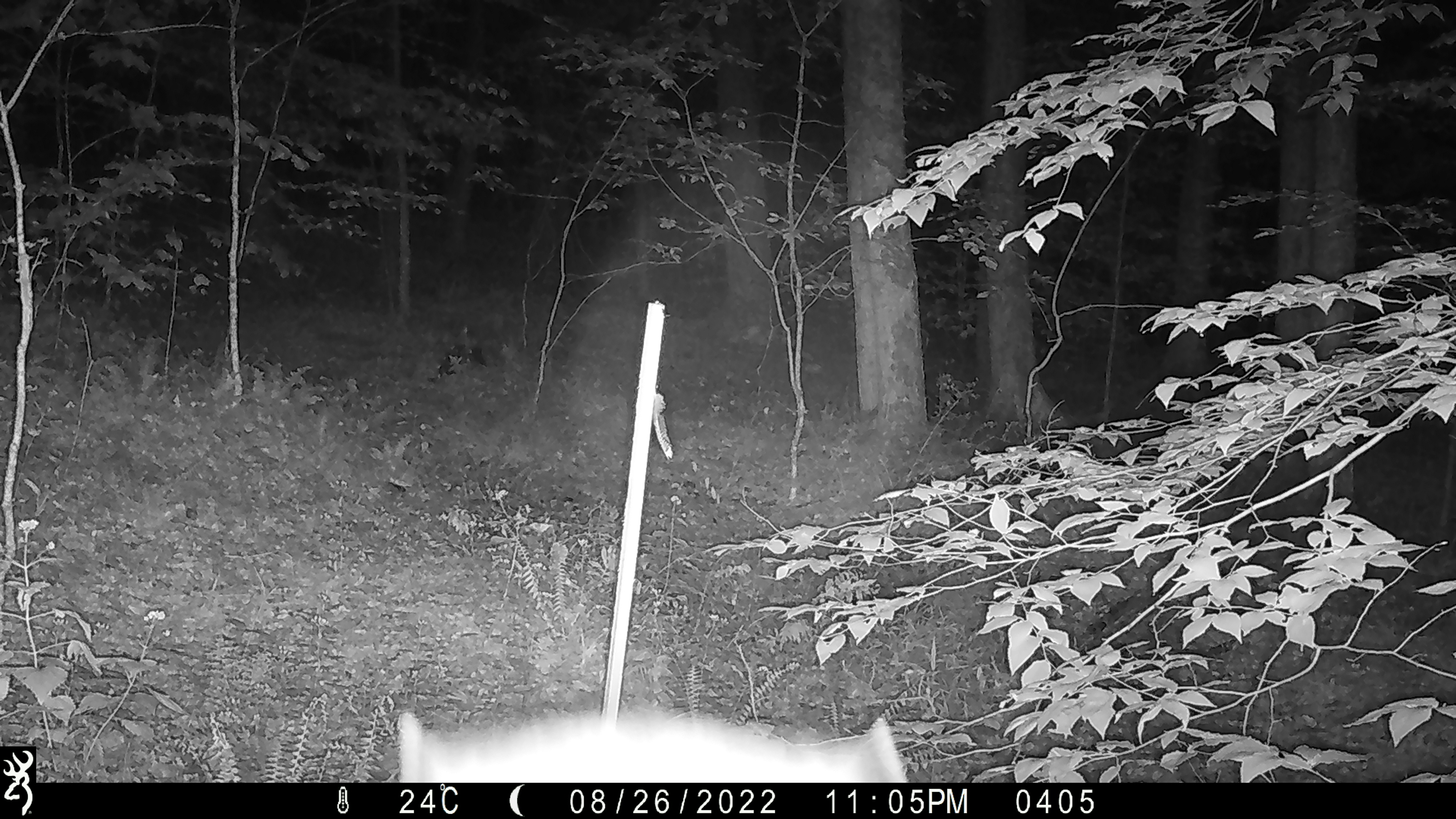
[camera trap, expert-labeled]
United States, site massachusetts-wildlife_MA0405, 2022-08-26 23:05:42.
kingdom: Animalia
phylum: Chordata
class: Mammalia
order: Carnivora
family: Ursidae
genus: Ursus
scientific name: Ursus americanus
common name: black bear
Black bear (Ursus americanus).